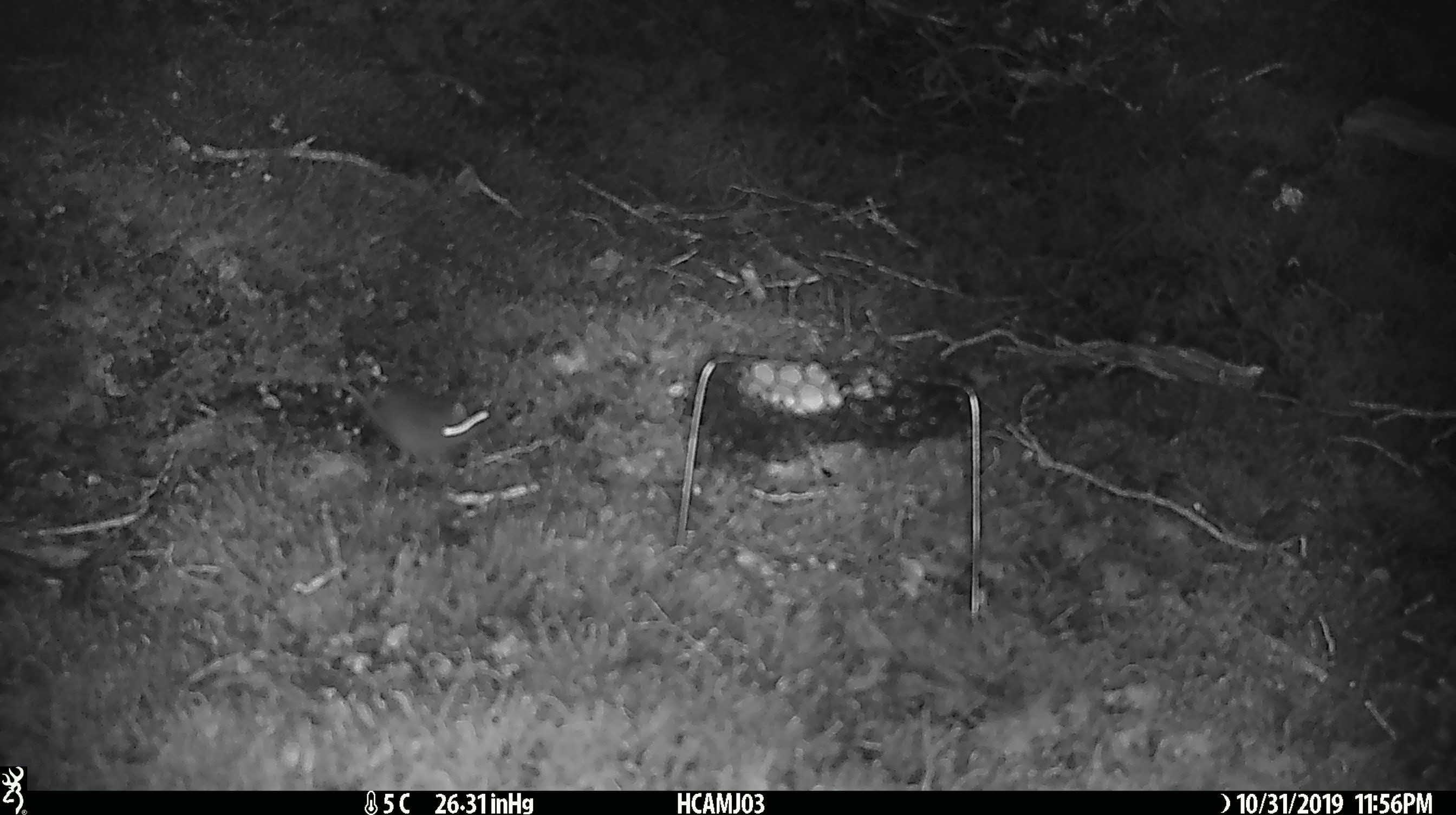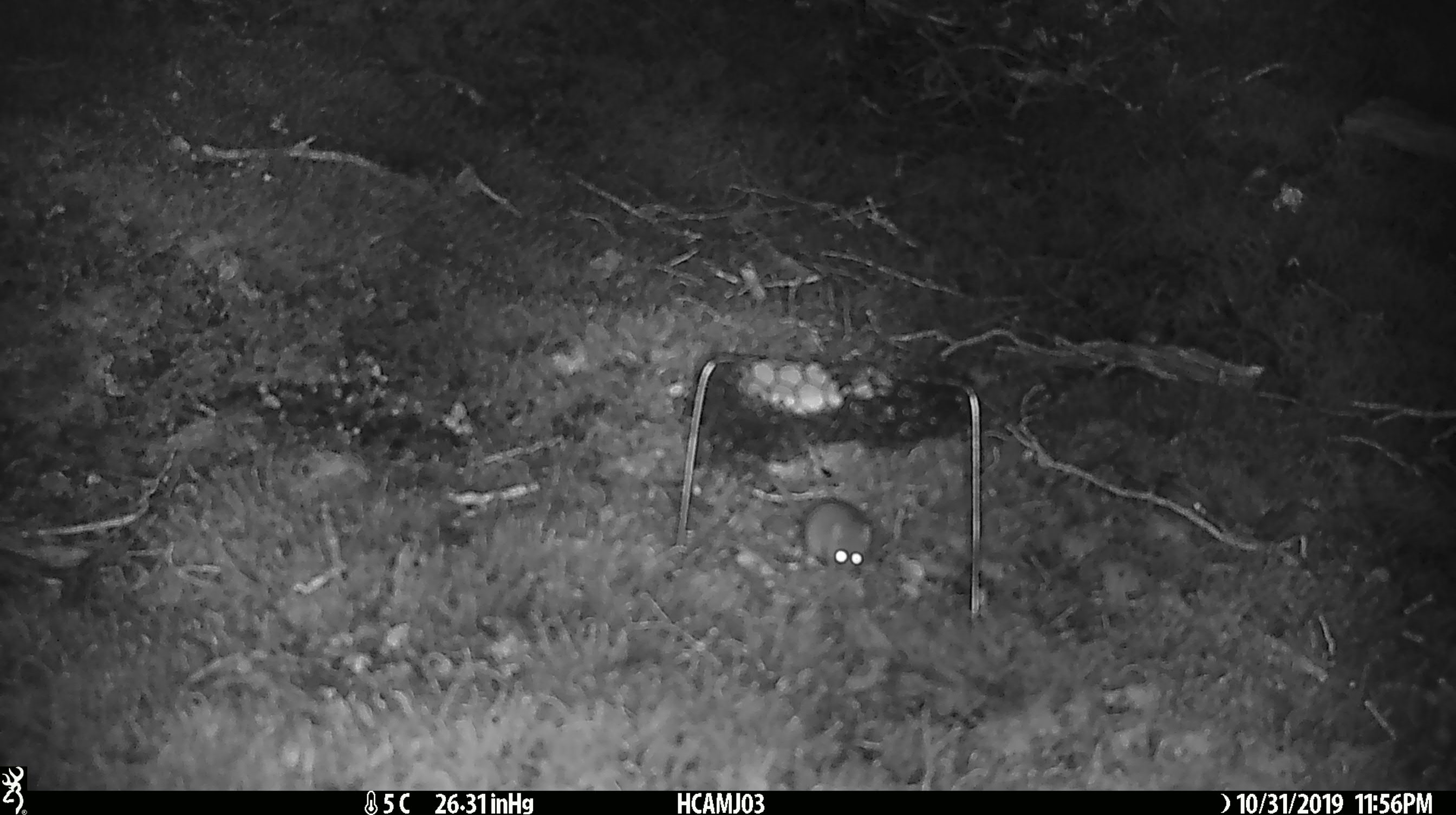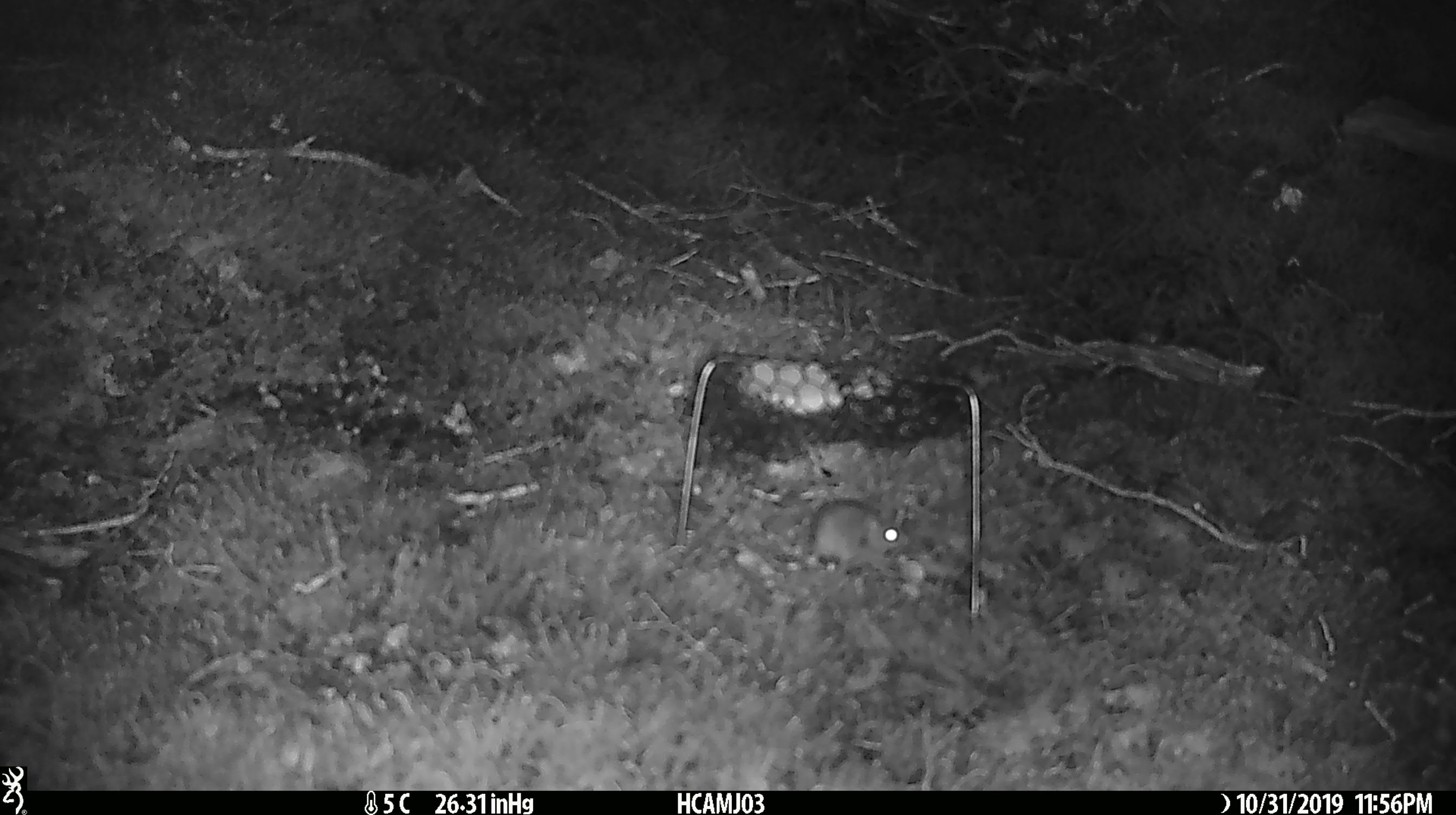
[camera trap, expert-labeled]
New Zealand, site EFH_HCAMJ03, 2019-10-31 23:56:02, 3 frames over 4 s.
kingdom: Animalia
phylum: Chordata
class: Mammalia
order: Rodentia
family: Muridae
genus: Mus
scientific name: Mus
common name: mouse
Mouse (Mus).